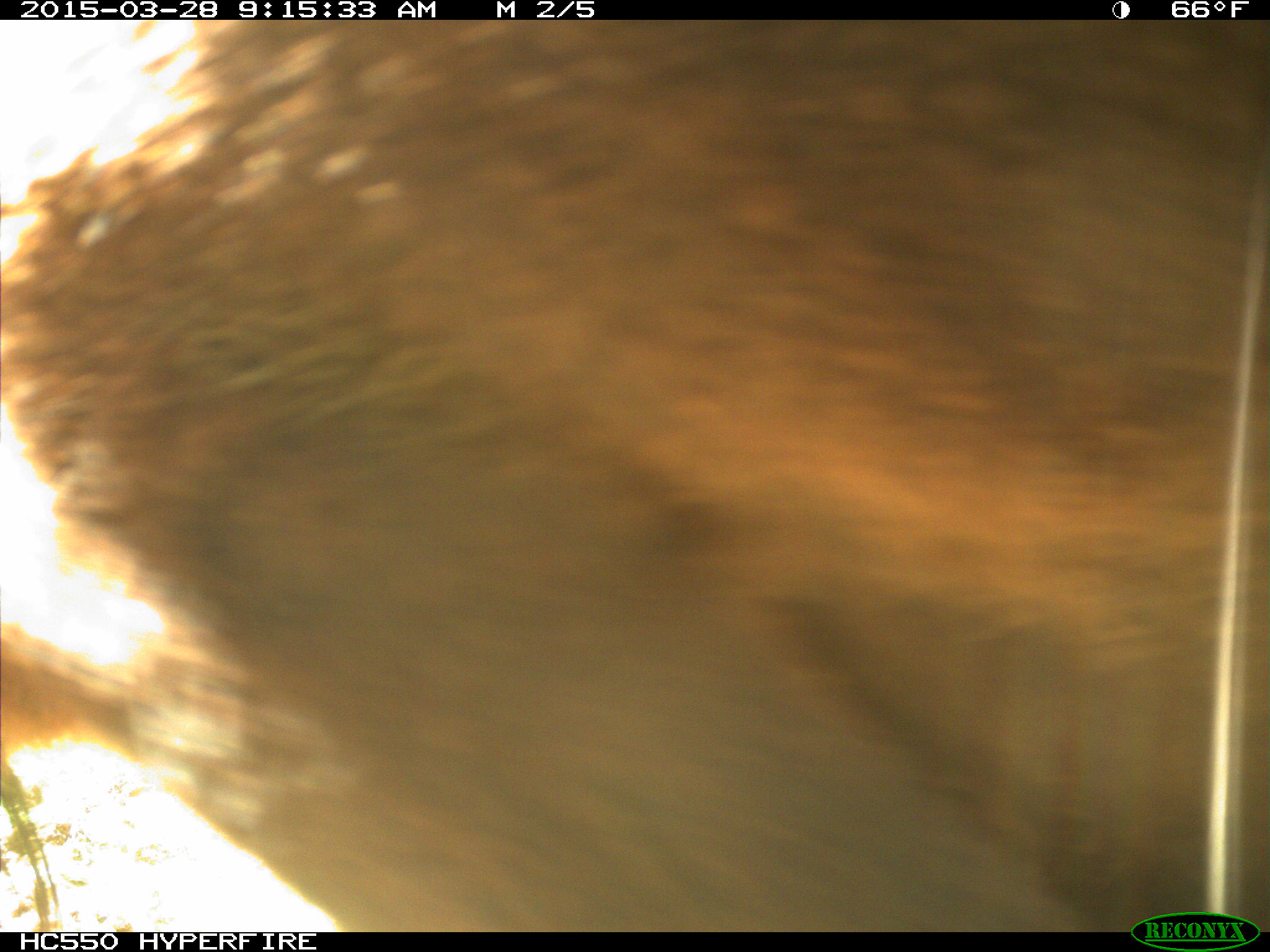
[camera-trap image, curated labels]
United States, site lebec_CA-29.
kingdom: Animalia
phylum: Chordata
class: Mammalia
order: Artiodactyla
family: Bovidae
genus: Bos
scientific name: Bos taurus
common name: domestic cow